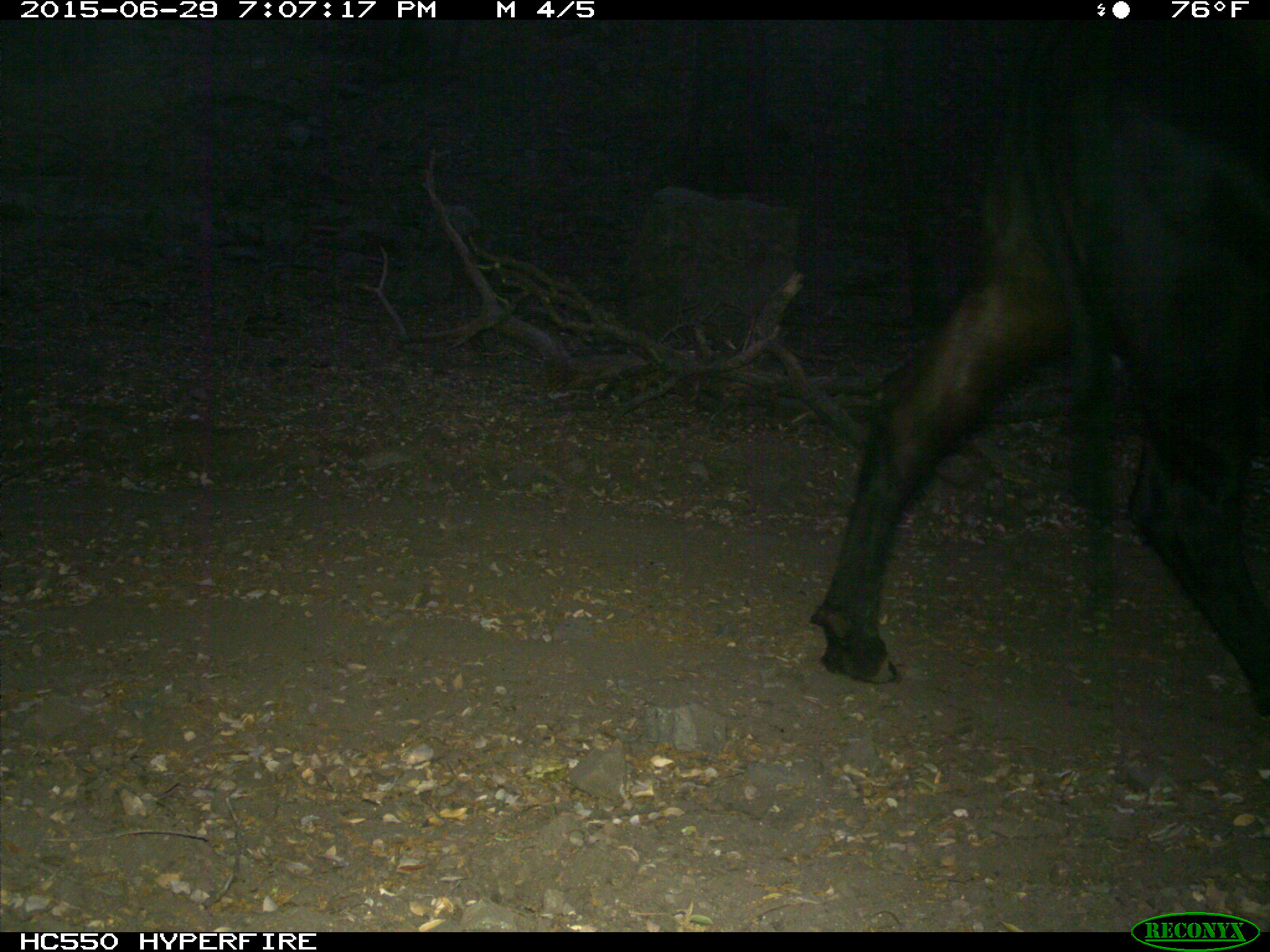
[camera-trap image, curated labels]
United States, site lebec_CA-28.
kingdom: Animalia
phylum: Chordata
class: Mammalia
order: Artiodactyla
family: Bovidae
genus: Bos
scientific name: Bos taurus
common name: domestic cow